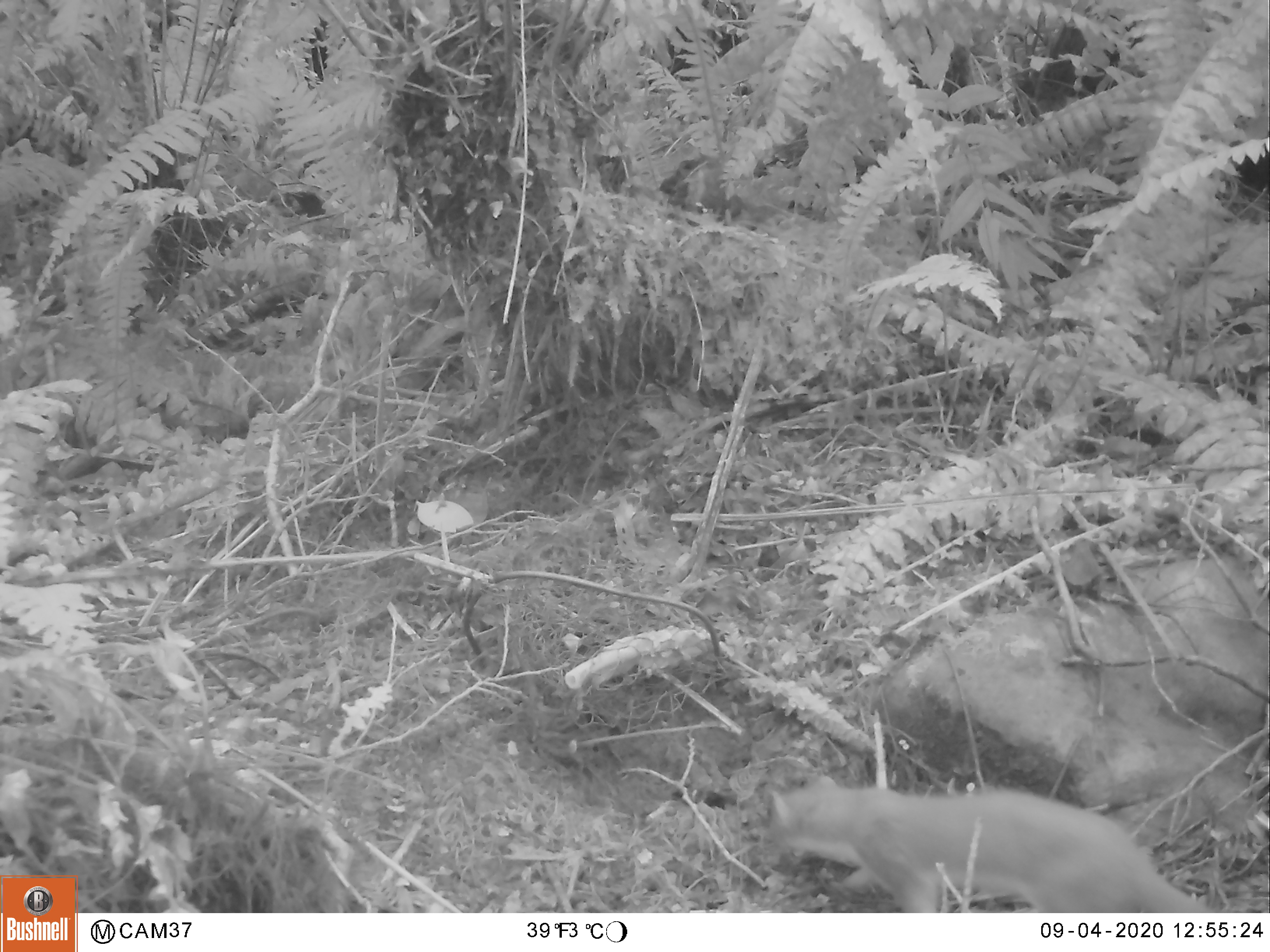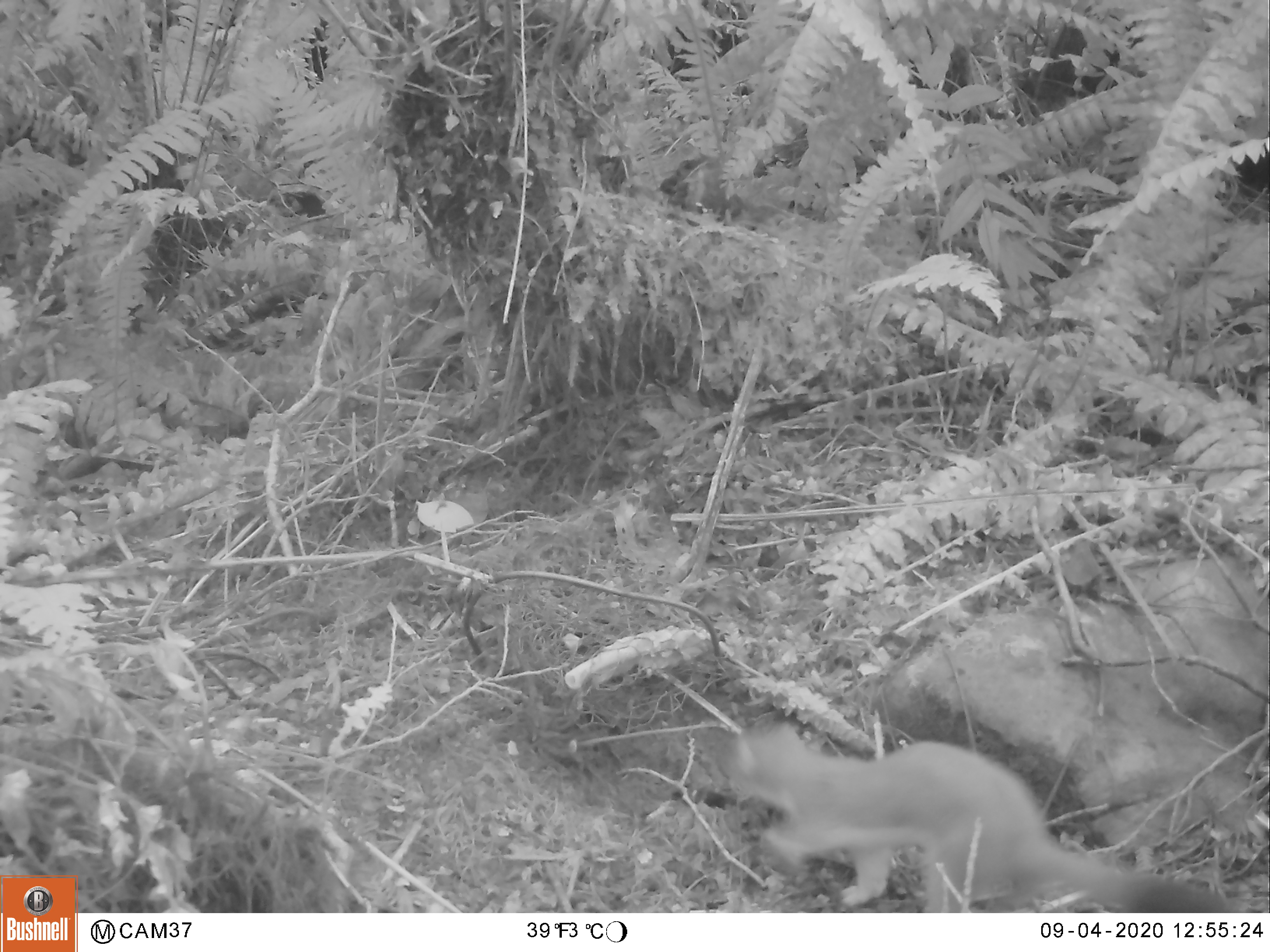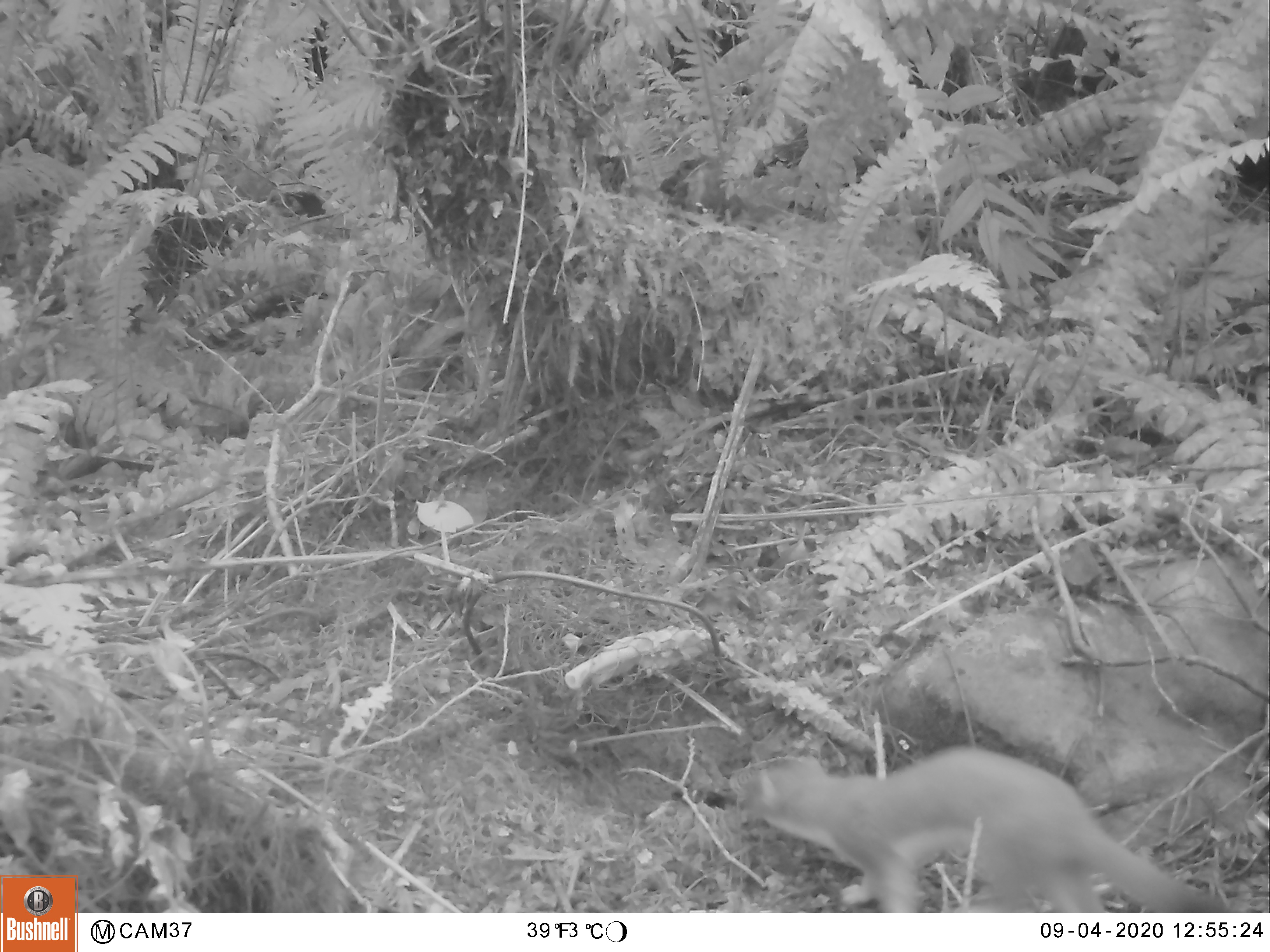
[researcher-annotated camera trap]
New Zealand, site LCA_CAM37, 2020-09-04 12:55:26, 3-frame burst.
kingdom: Animalia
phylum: Chordata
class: Mammalia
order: Carnivora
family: Mustelidae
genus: Mustela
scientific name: Mustela erminea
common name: stoat